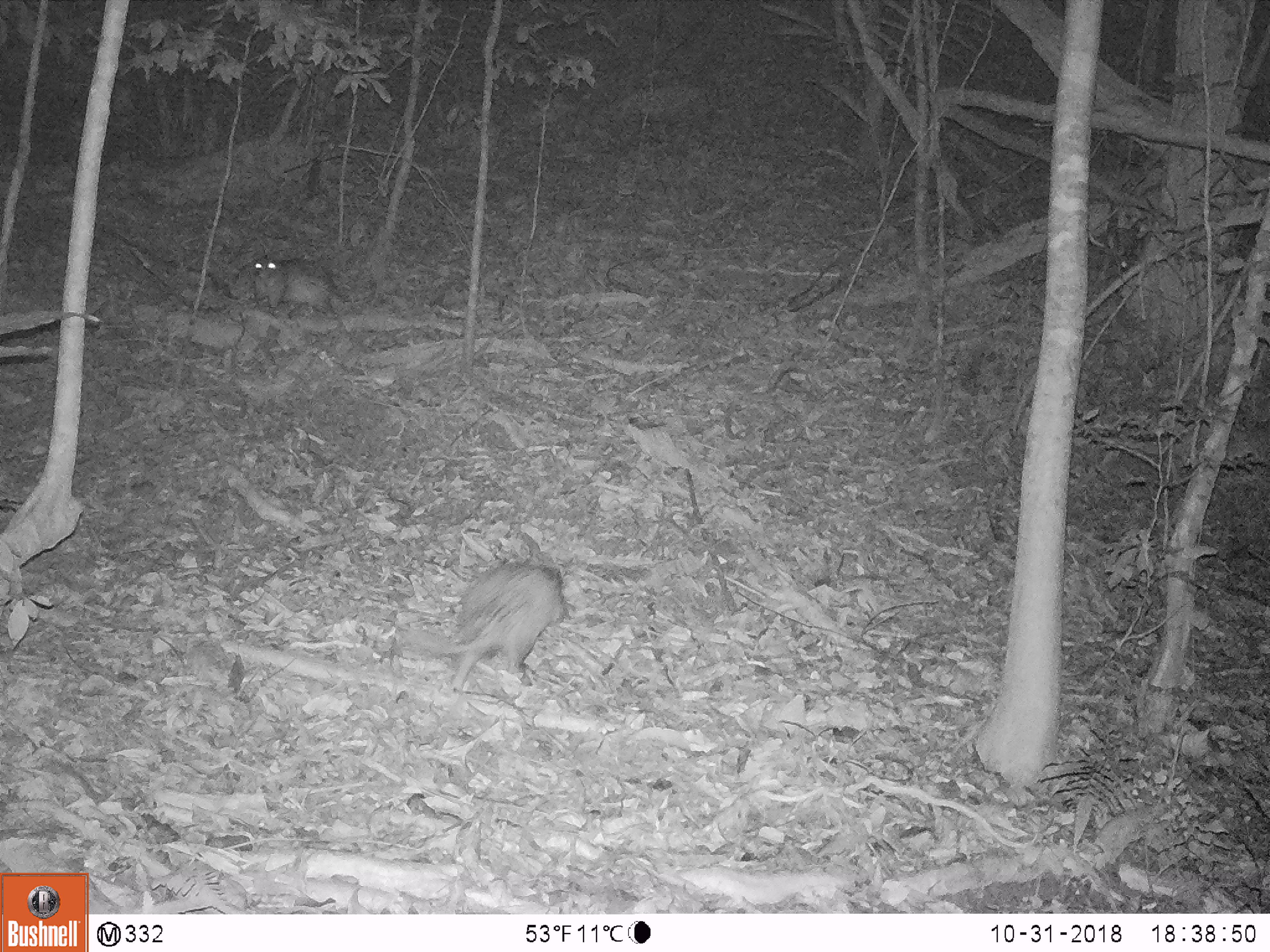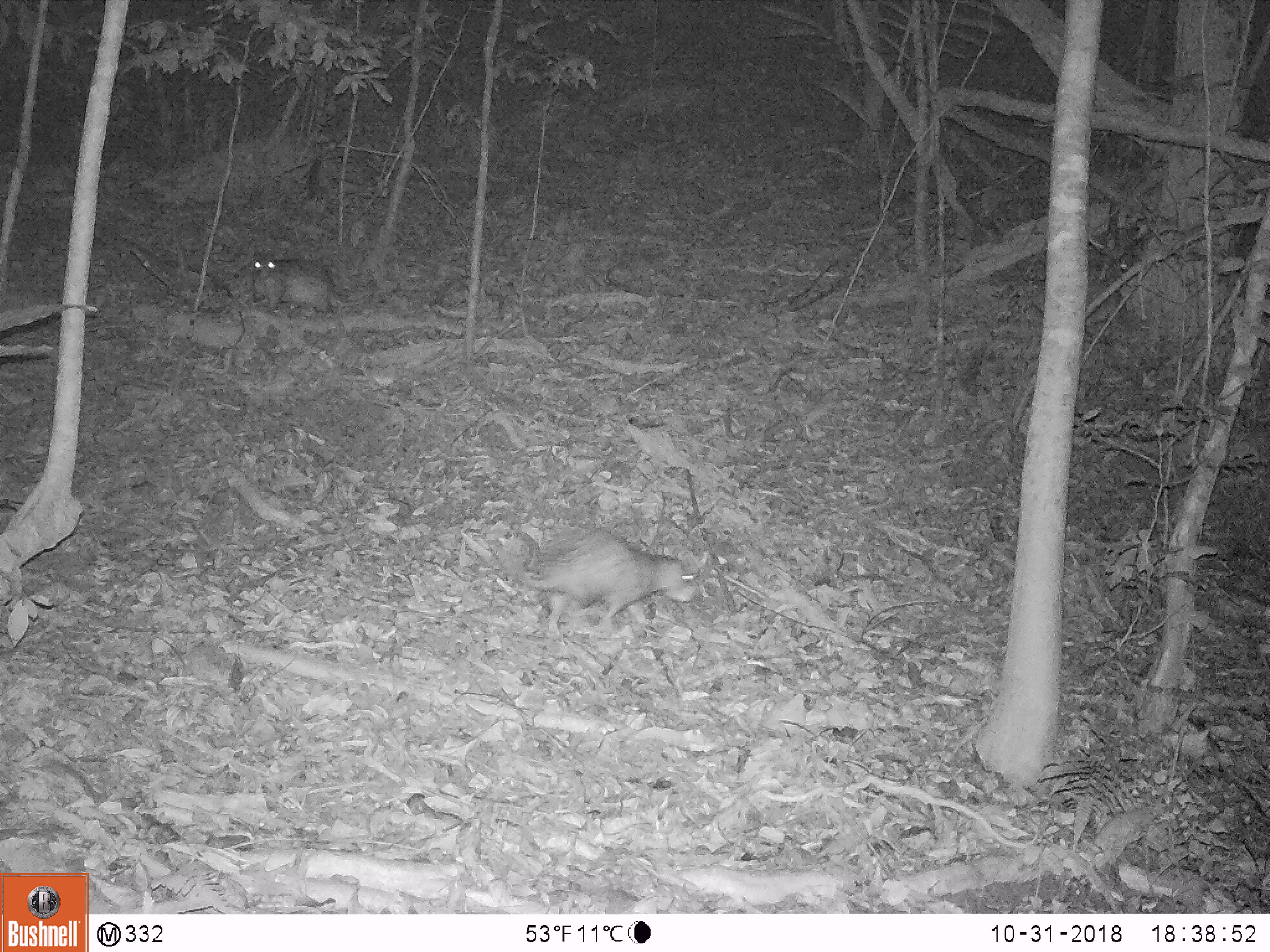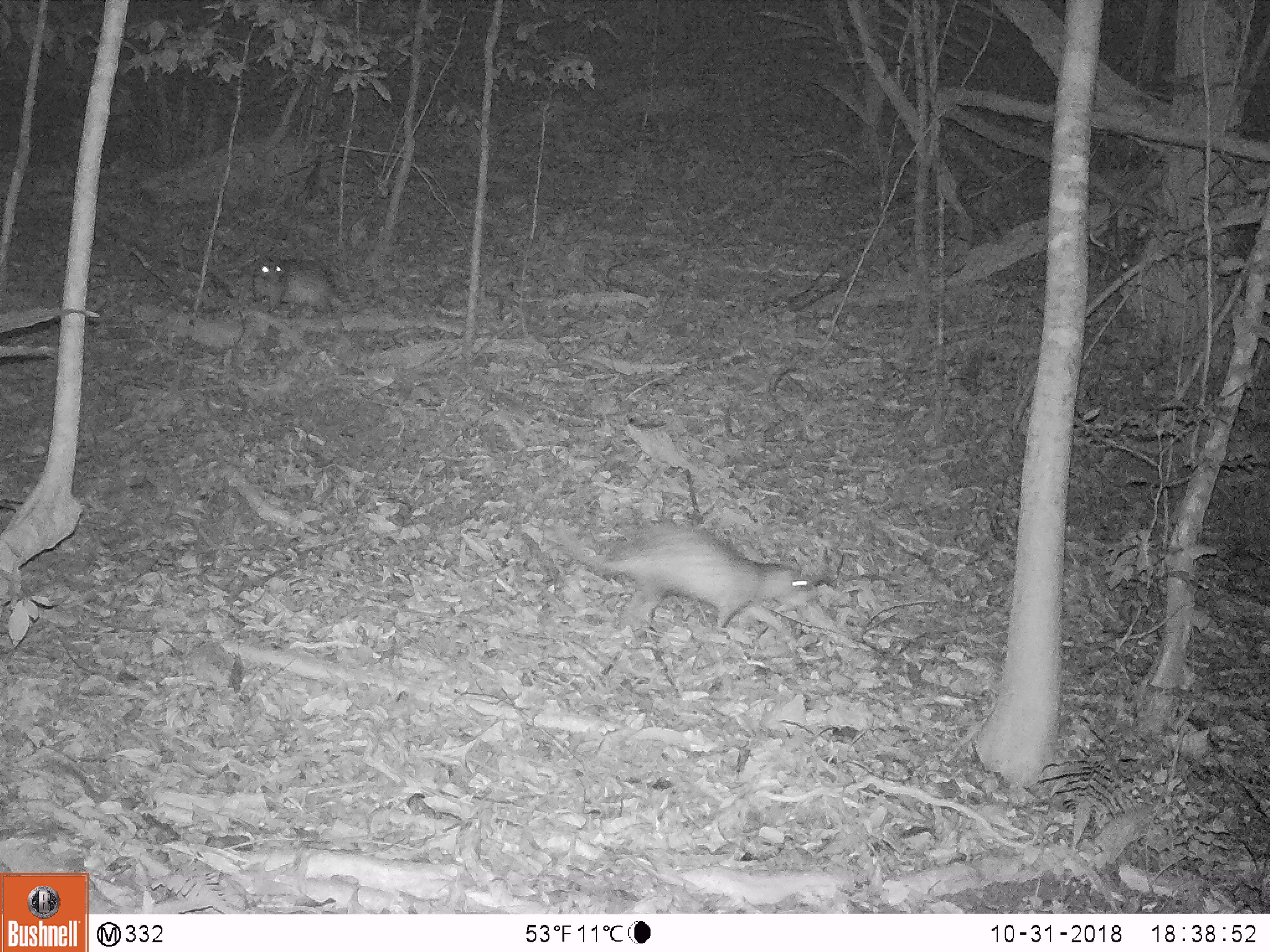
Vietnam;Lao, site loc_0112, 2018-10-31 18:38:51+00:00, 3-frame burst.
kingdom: Animalia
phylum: Chordata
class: Mammalia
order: Rodentia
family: Hystricidae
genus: Atherurus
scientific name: Atherurus macrourus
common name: asiatic brush-tailed porcupine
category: asiatic brush tailed porcupine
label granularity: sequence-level